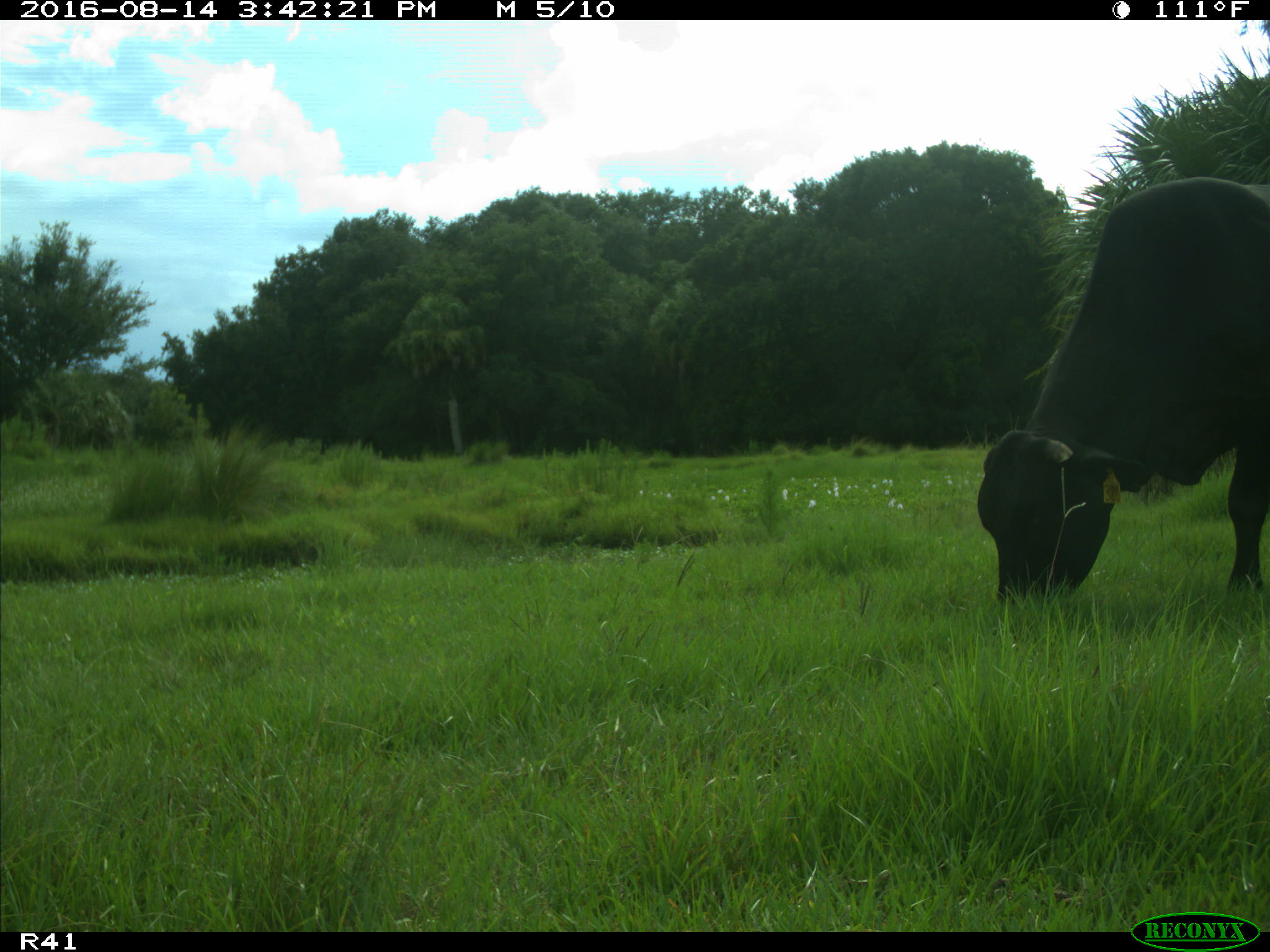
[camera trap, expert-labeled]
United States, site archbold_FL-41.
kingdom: Animalia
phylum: Chordata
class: Mammalia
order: Artiodactyla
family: Bovidae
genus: Bos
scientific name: Bos taurus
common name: domestic cow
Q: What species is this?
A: Bos taurus (domestic cow).